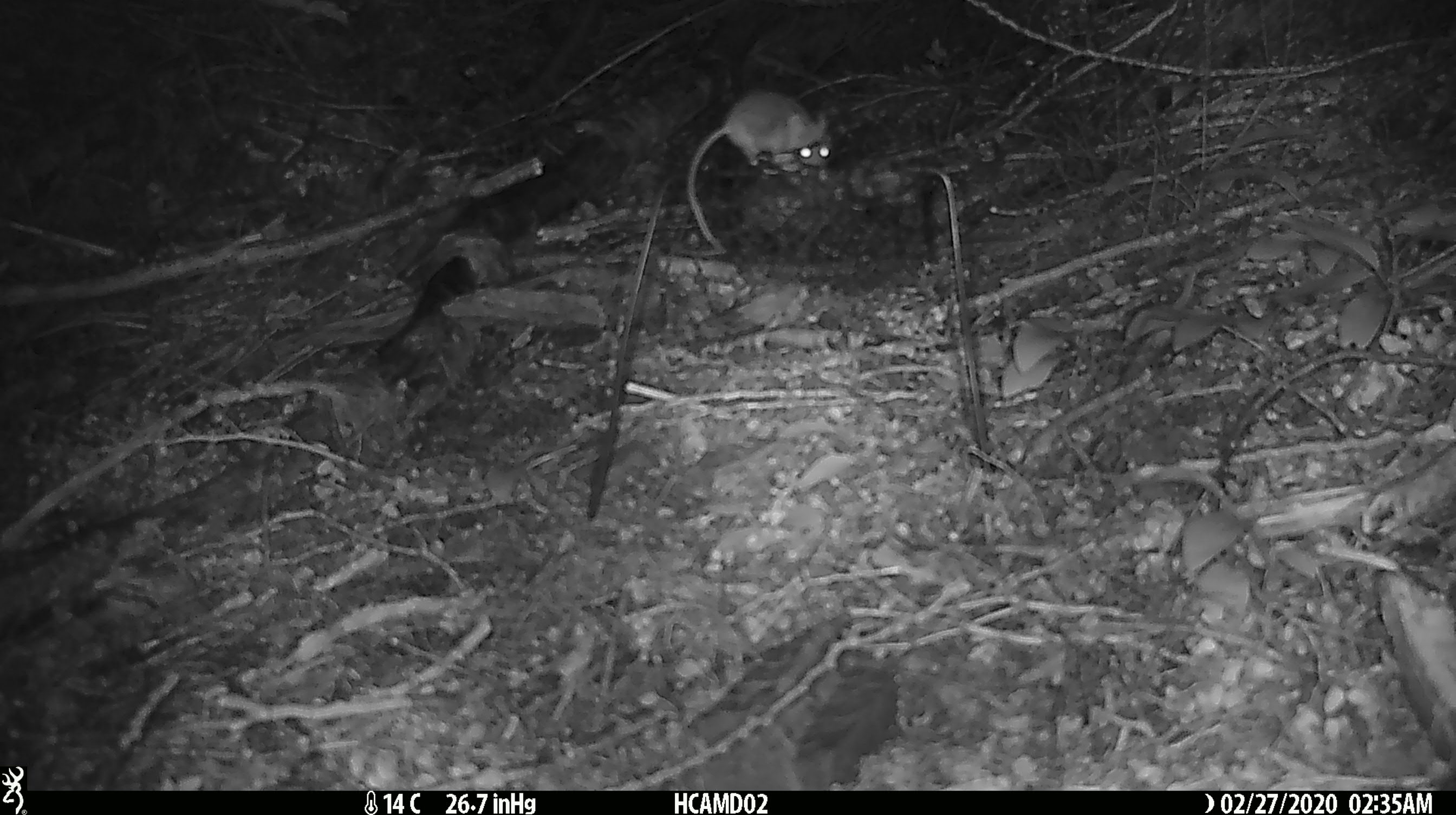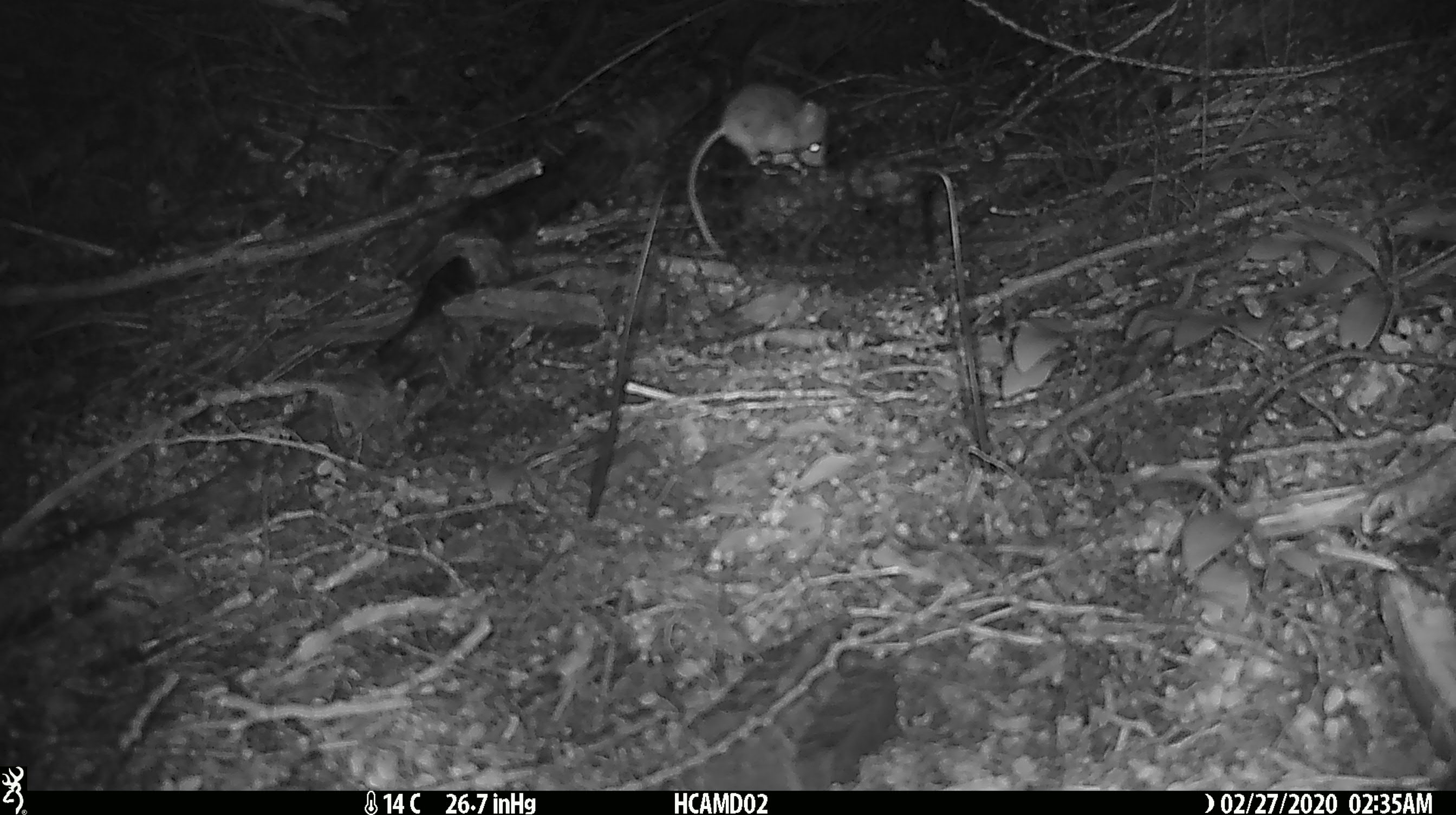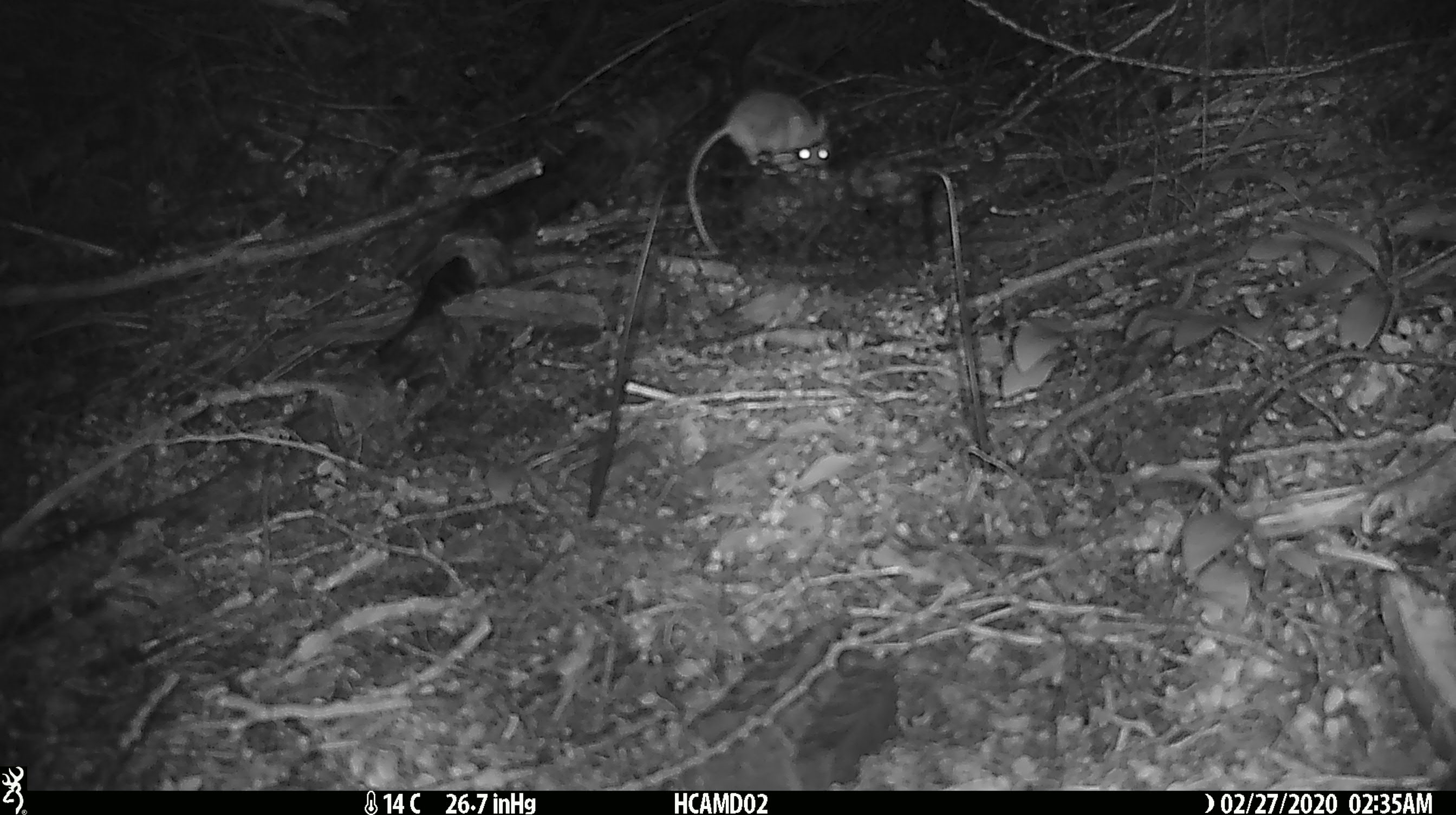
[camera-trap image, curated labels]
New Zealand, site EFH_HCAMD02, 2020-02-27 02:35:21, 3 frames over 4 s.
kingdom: Animalia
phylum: Chordata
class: Mammalia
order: Rodentia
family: Muridae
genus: Mus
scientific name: Mus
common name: mouse